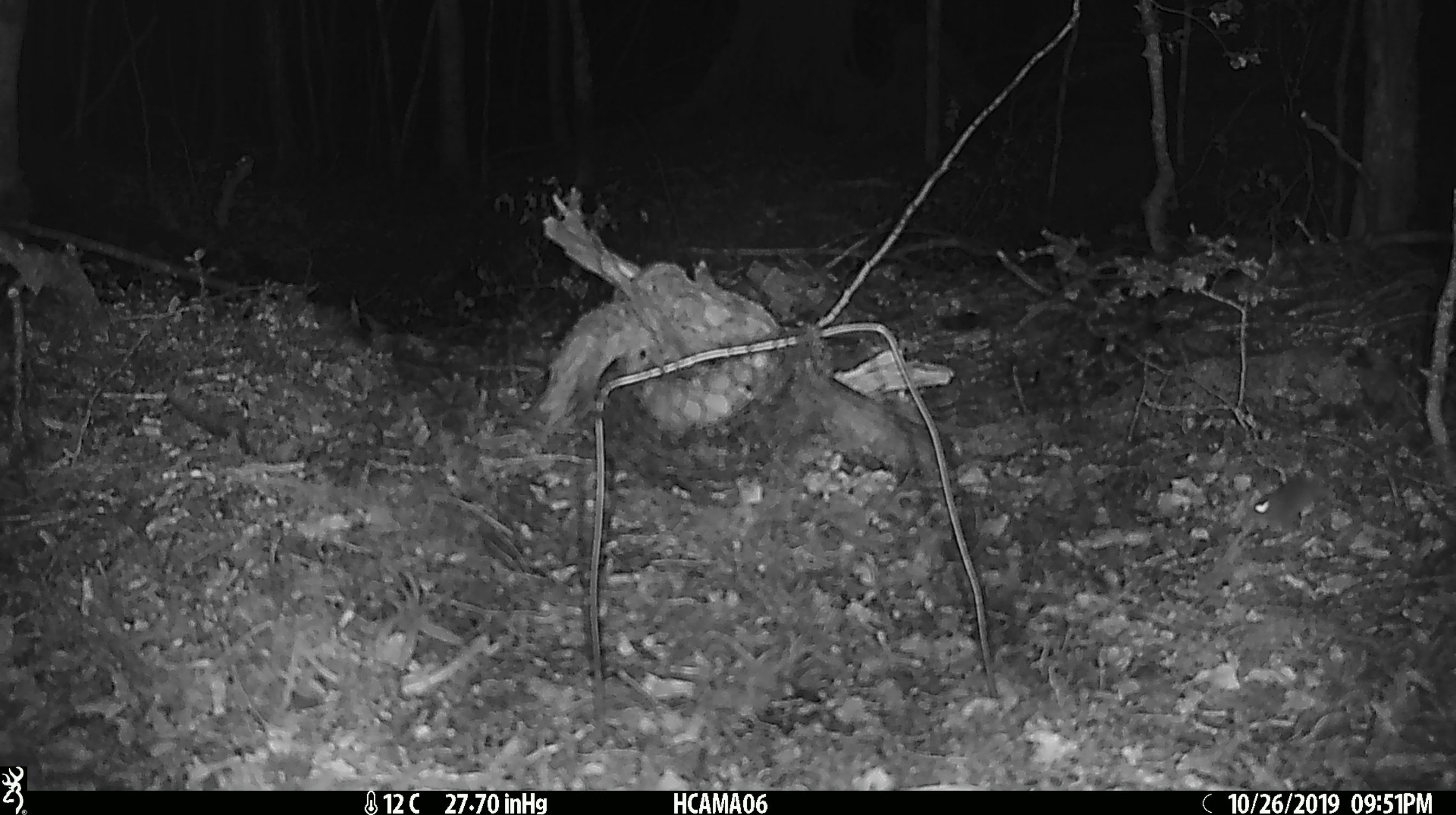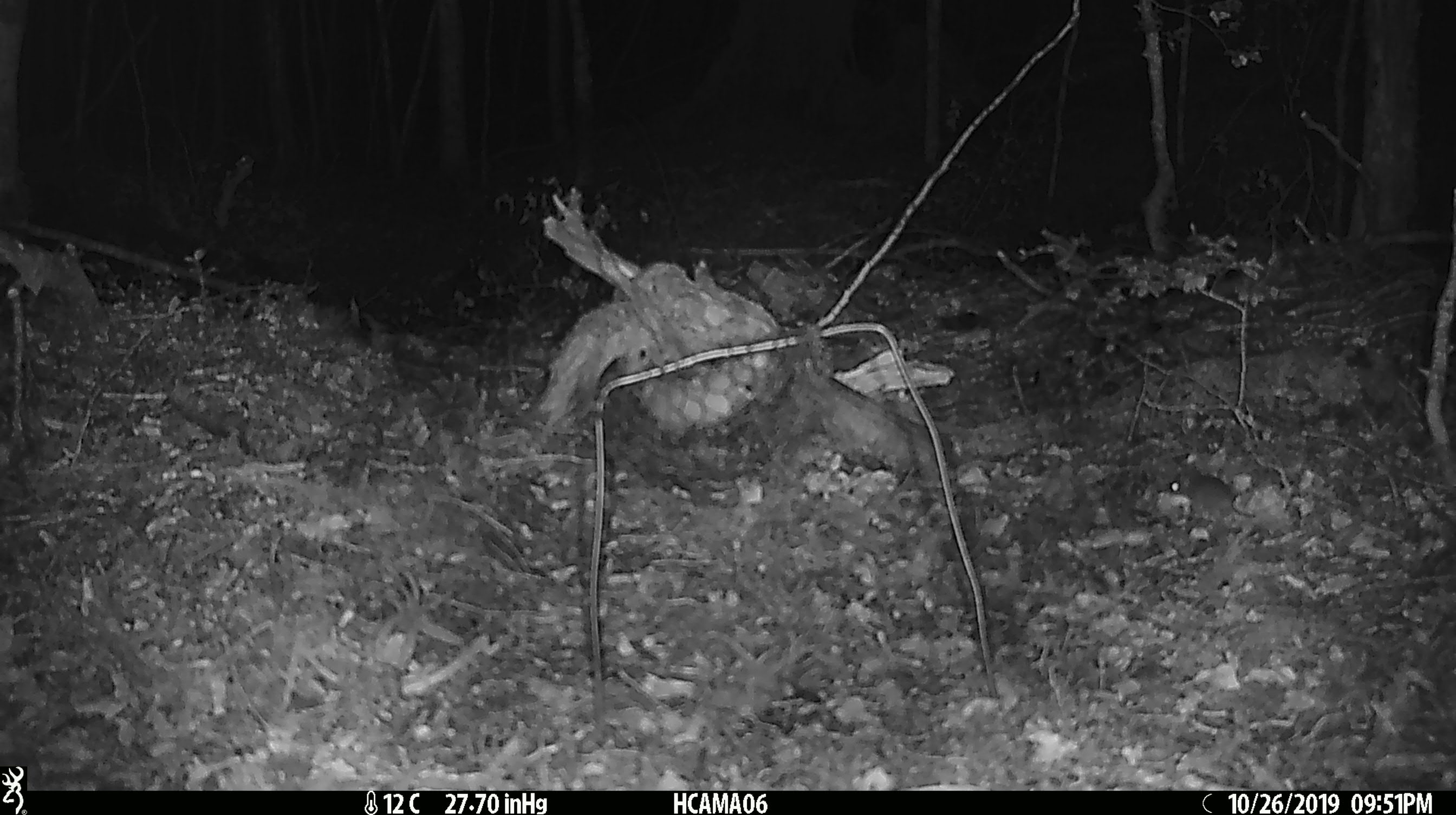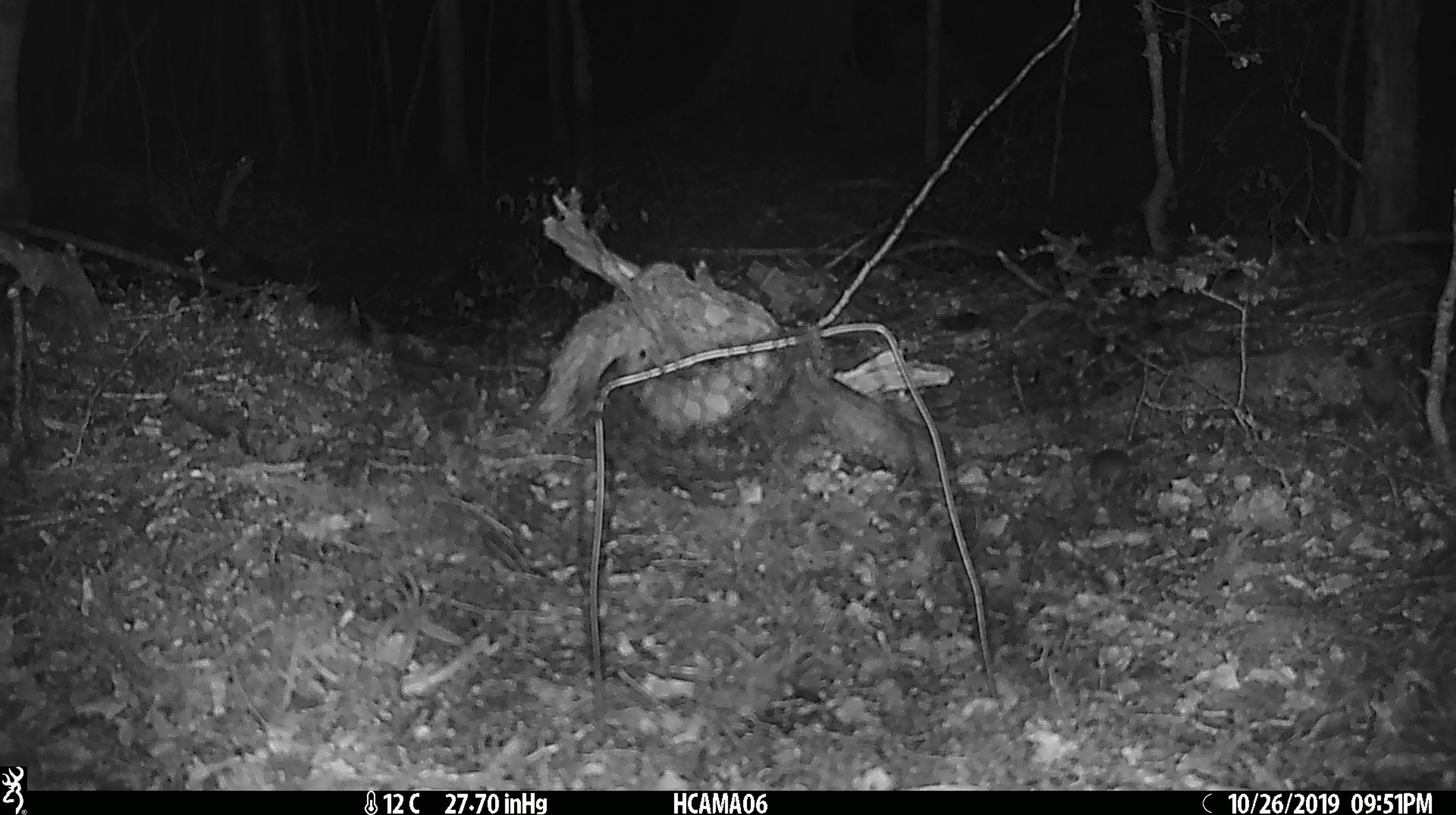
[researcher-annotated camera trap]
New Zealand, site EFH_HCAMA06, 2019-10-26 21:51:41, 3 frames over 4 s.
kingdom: Animalia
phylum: Chordata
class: Mammalia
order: Rodentia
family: Muridae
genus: Mus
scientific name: Mus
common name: mouse